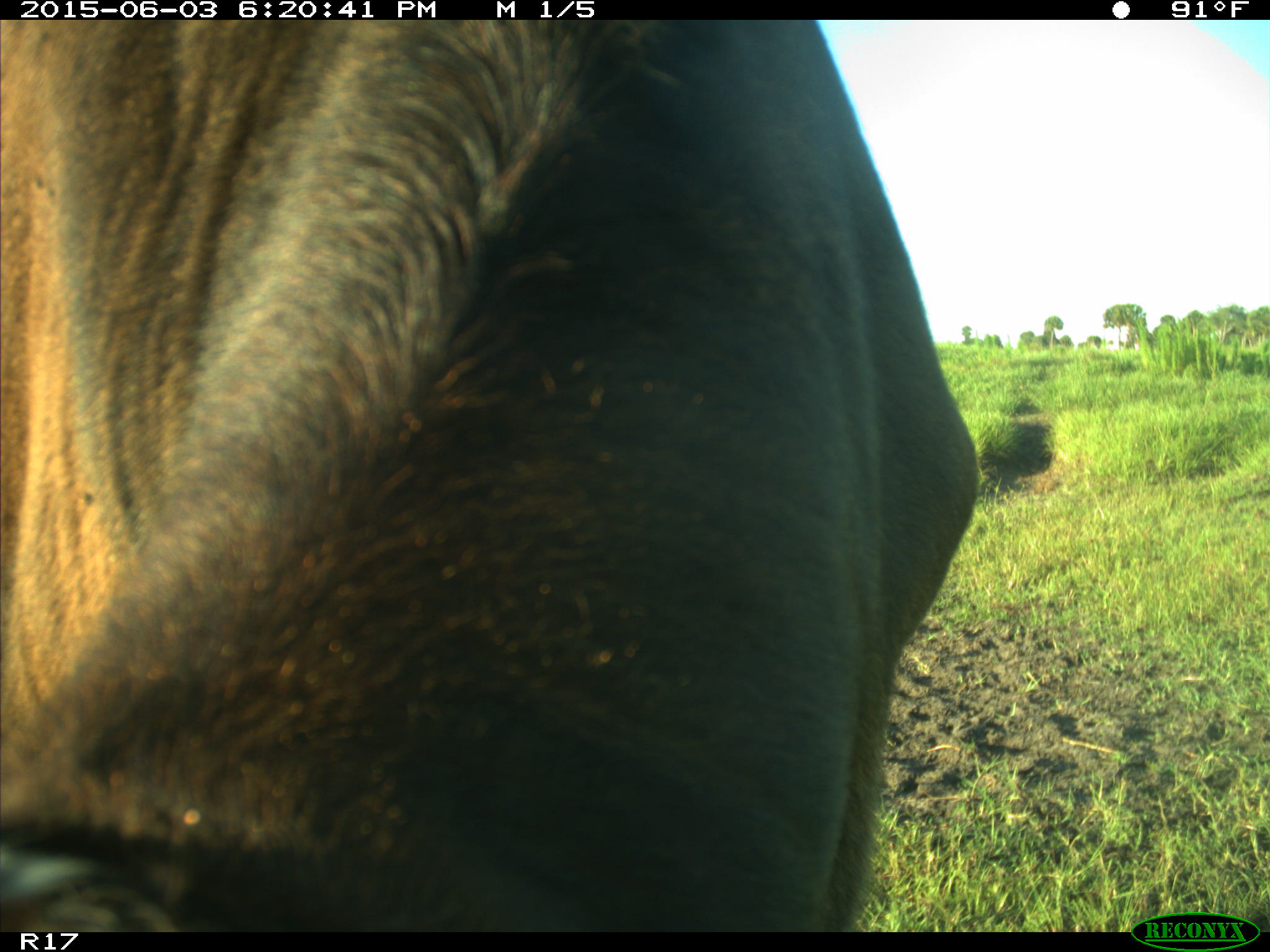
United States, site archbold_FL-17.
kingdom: Animalia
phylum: Chordata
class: Mammalia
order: Artiodactyla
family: Bovidae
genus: Bos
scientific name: Bos taurus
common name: domestic cow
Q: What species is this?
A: Bos taurus (domestic cow).